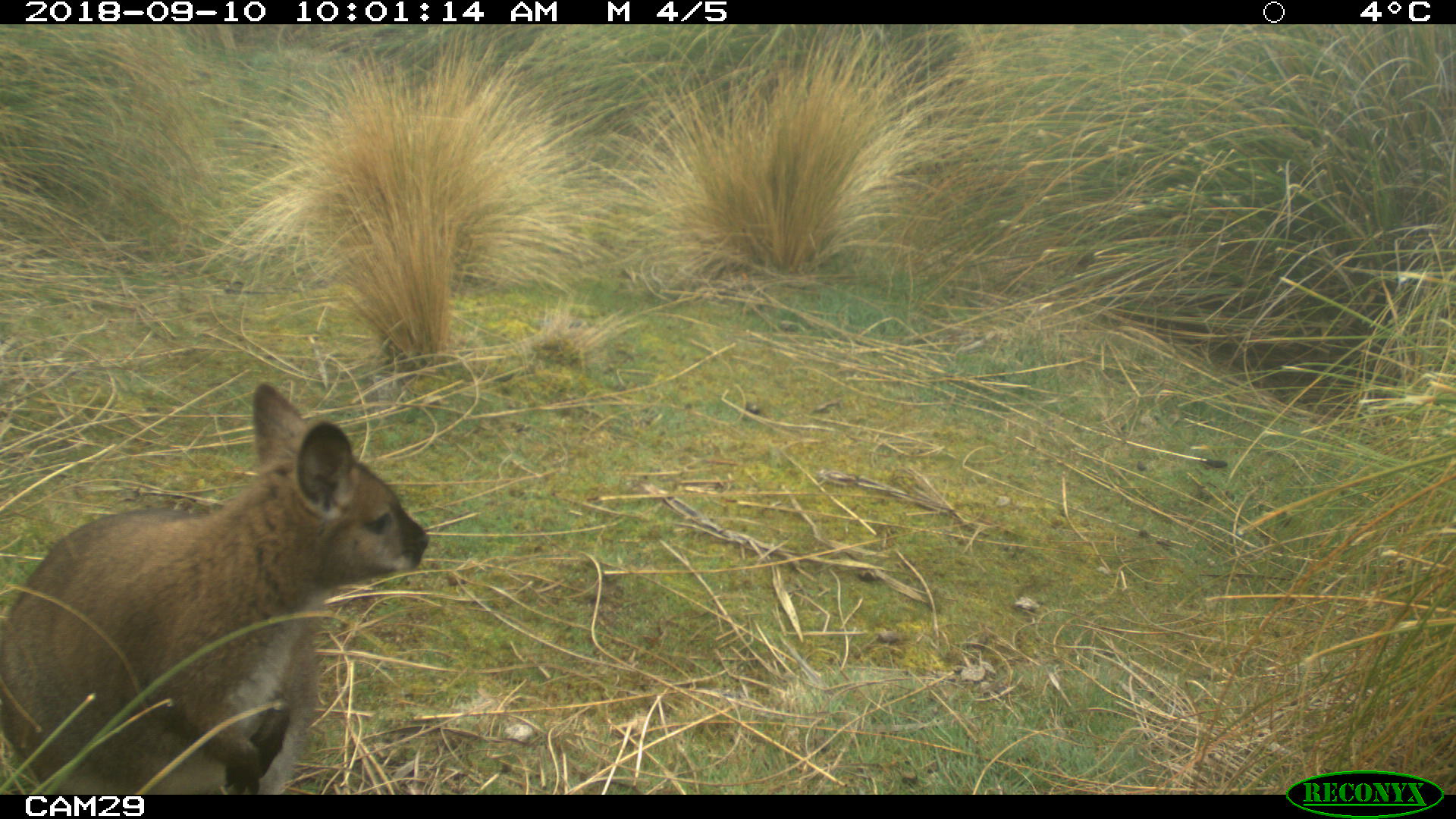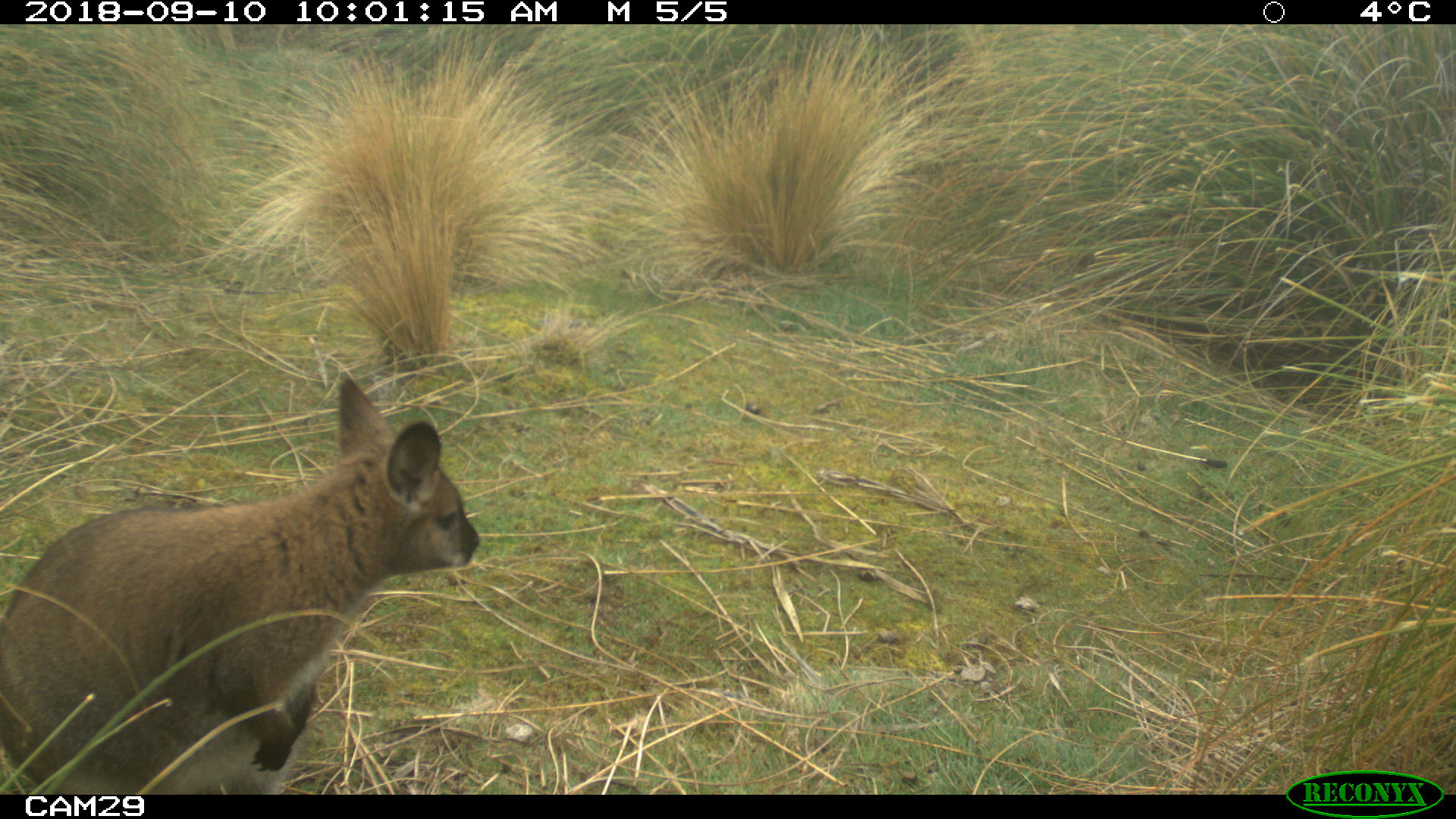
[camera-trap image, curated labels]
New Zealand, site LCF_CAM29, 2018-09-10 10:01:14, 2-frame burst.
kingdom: Animalia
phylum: Chordata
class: Mammalia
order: Diprotodontia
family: Macropodidae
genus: Notamacropus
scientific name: Notamacropus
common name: wallaby